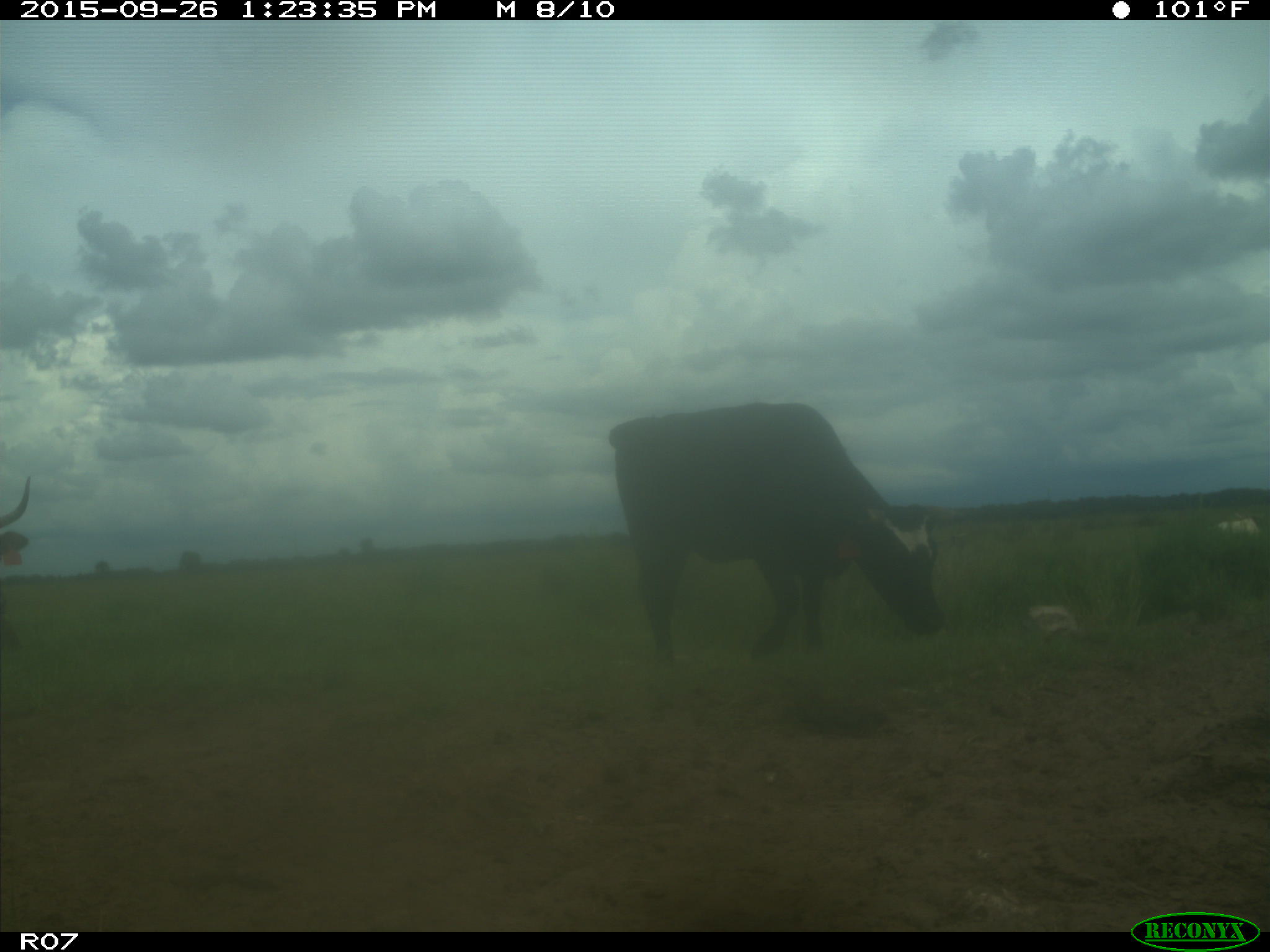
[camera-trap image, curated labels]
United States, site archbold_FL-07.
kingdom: Animalia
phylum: Chordata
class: Mammalia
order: Artiodactyla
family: Bovidae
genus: Bos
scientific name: Bos taurus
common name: domestic cow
Bos taurus (domestic cow).